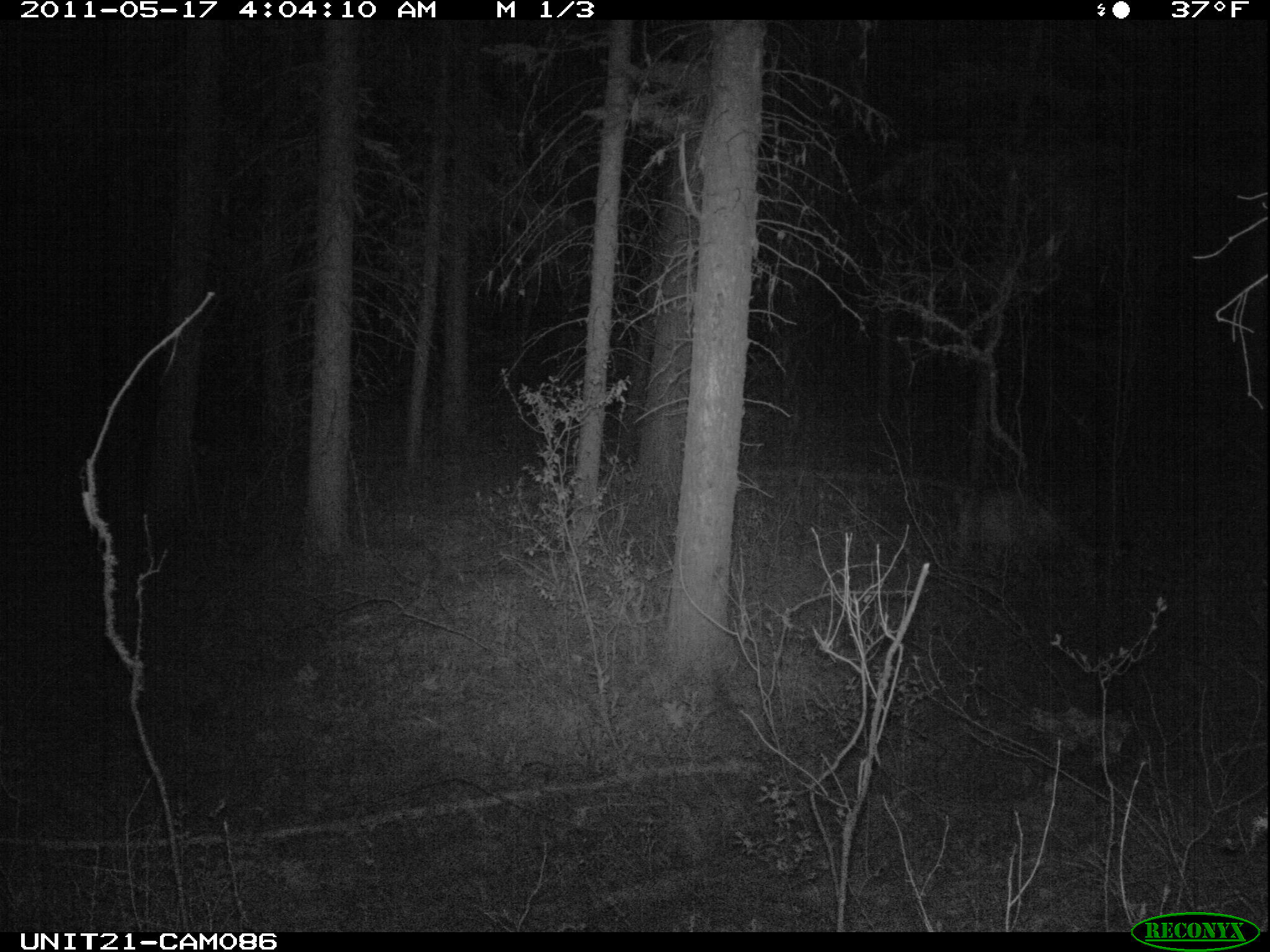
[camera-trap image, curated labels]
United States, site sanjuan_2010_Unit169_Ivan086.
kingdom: Animalia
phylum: Chordata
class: Mammalia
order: Carnivora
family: Felidae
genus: Puma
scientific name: Puma concolor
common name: mountain lion